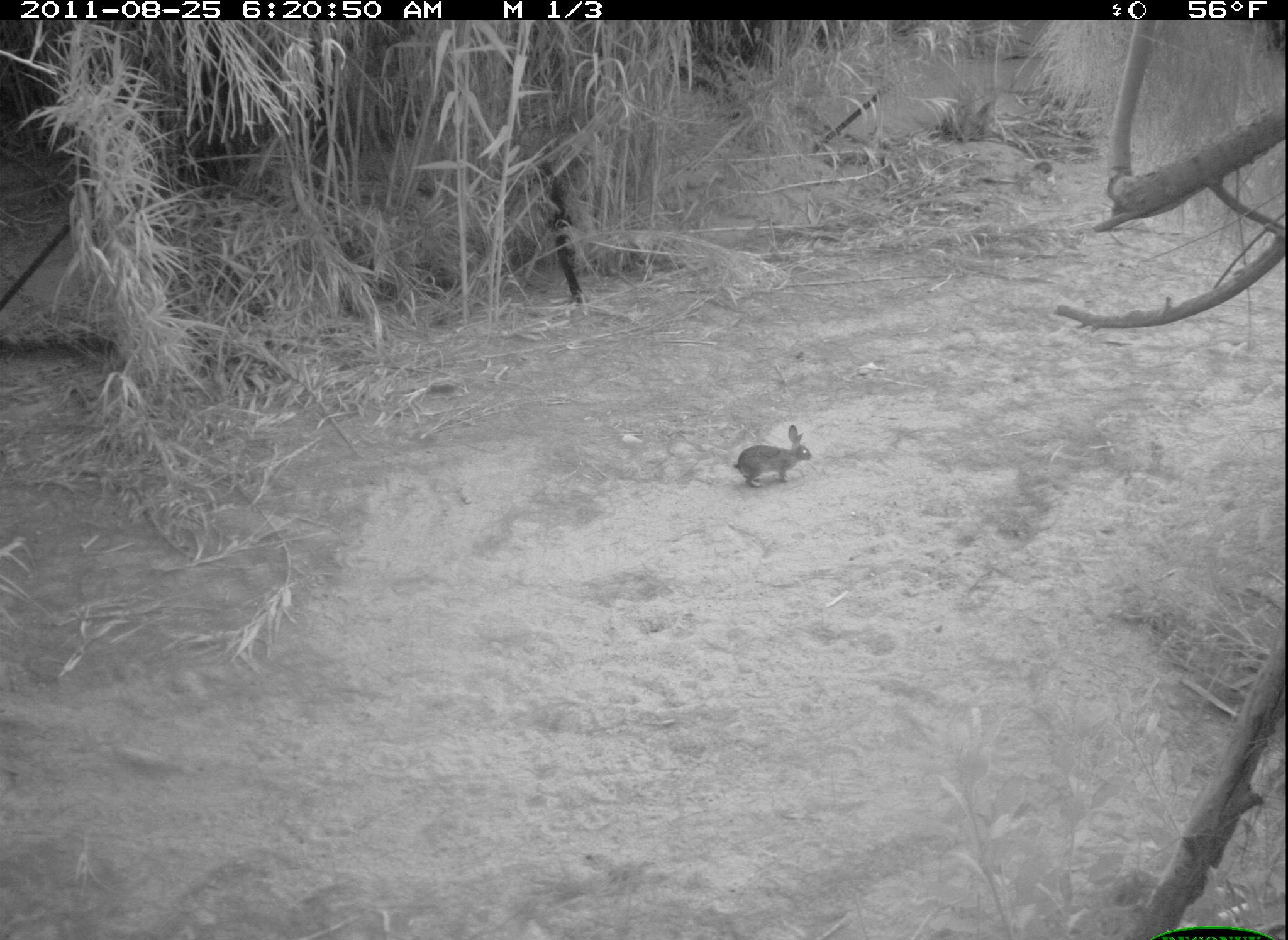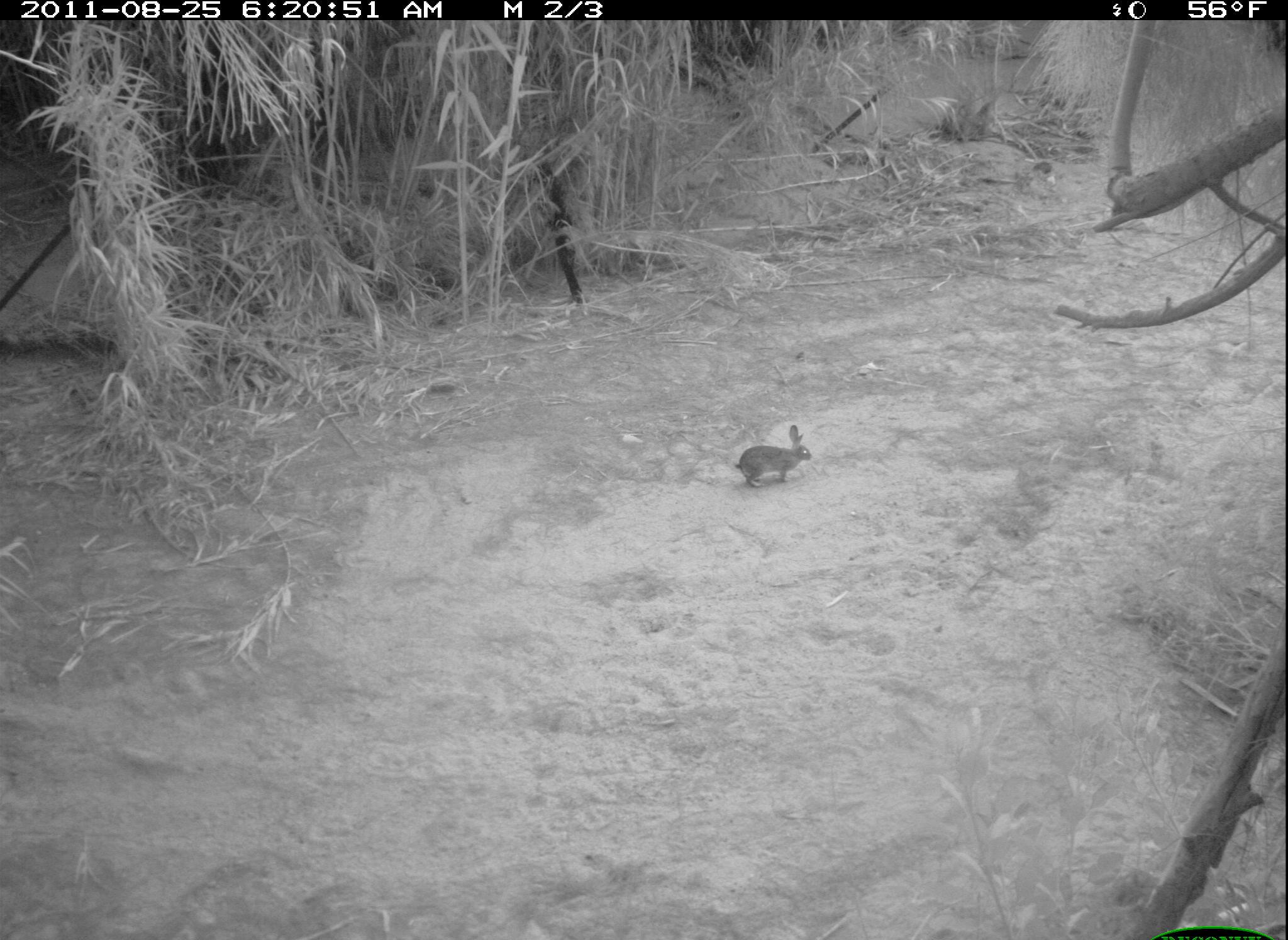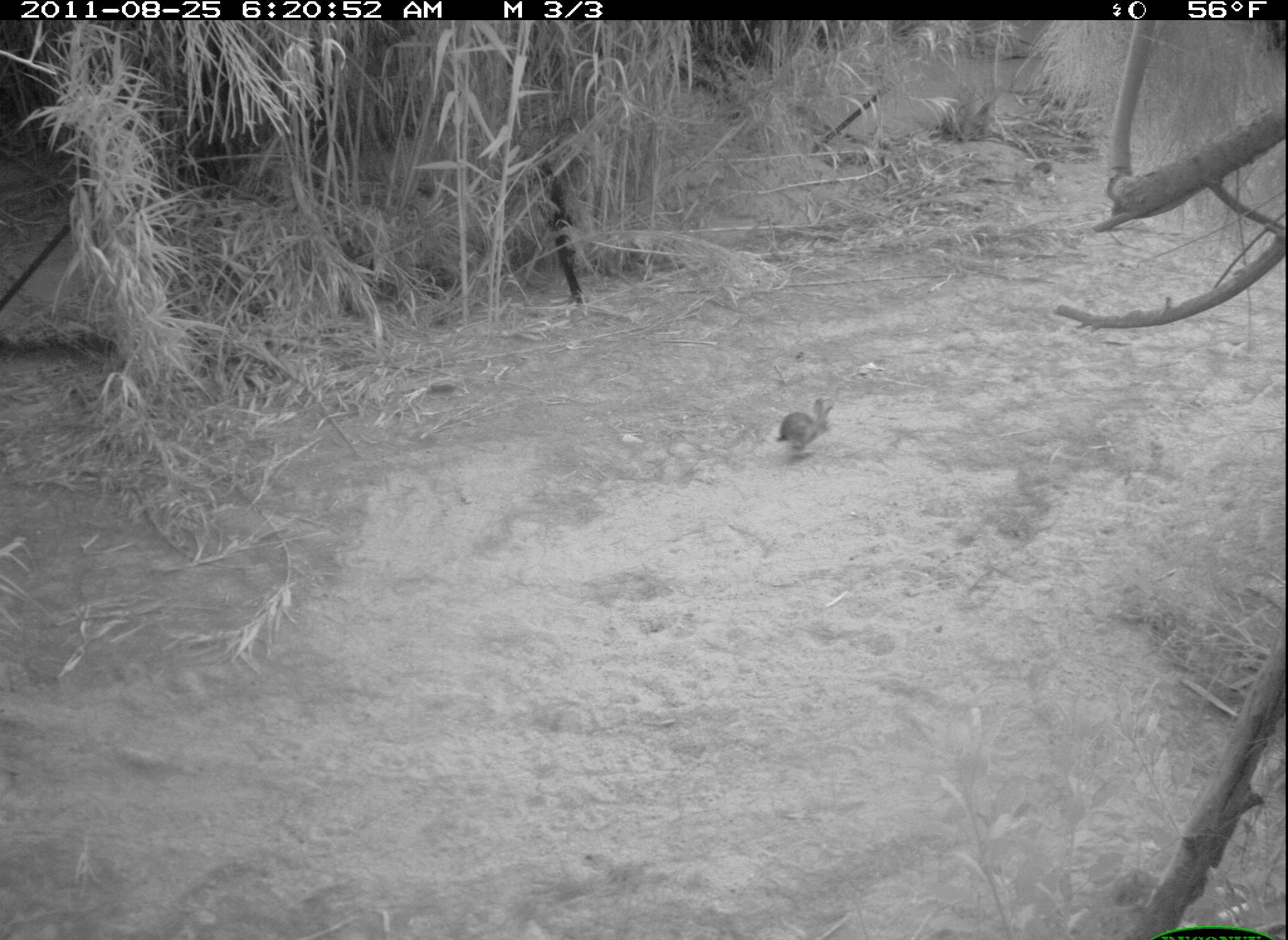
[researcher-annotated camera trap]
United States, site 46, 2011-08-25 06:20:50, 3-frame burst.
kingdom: Animalia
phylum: Chordata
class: Mammalia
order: Lagomorpha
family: Leporidae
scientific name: Leporidae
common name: rabbits and hares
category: rabbit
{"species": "rabbit (rabbits and hares) (Leporidae)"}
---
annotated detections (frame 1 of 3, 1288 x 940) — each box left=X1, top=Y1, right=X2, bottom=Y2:
rabbit: left=728, top=422, right=818, bottom=493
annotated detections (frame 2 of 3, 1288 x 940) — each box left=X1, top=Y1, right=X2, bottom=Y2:
rabbit: left=720, top=425, right=840, bottom=503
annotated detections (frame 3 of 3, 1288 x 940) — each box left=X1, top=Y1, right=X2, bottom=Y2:
rabbit: left=770, top=382, right=861, bottom=469